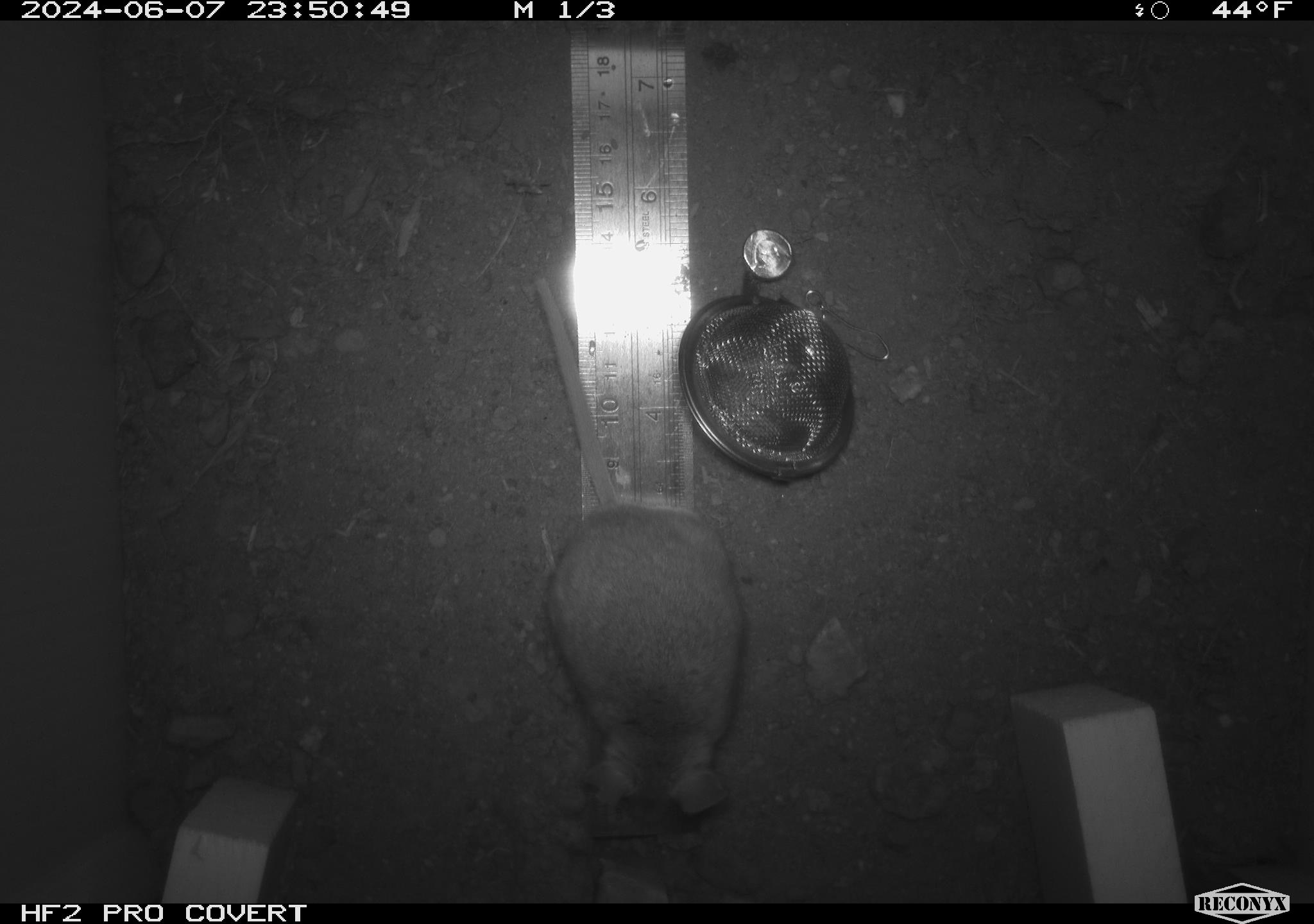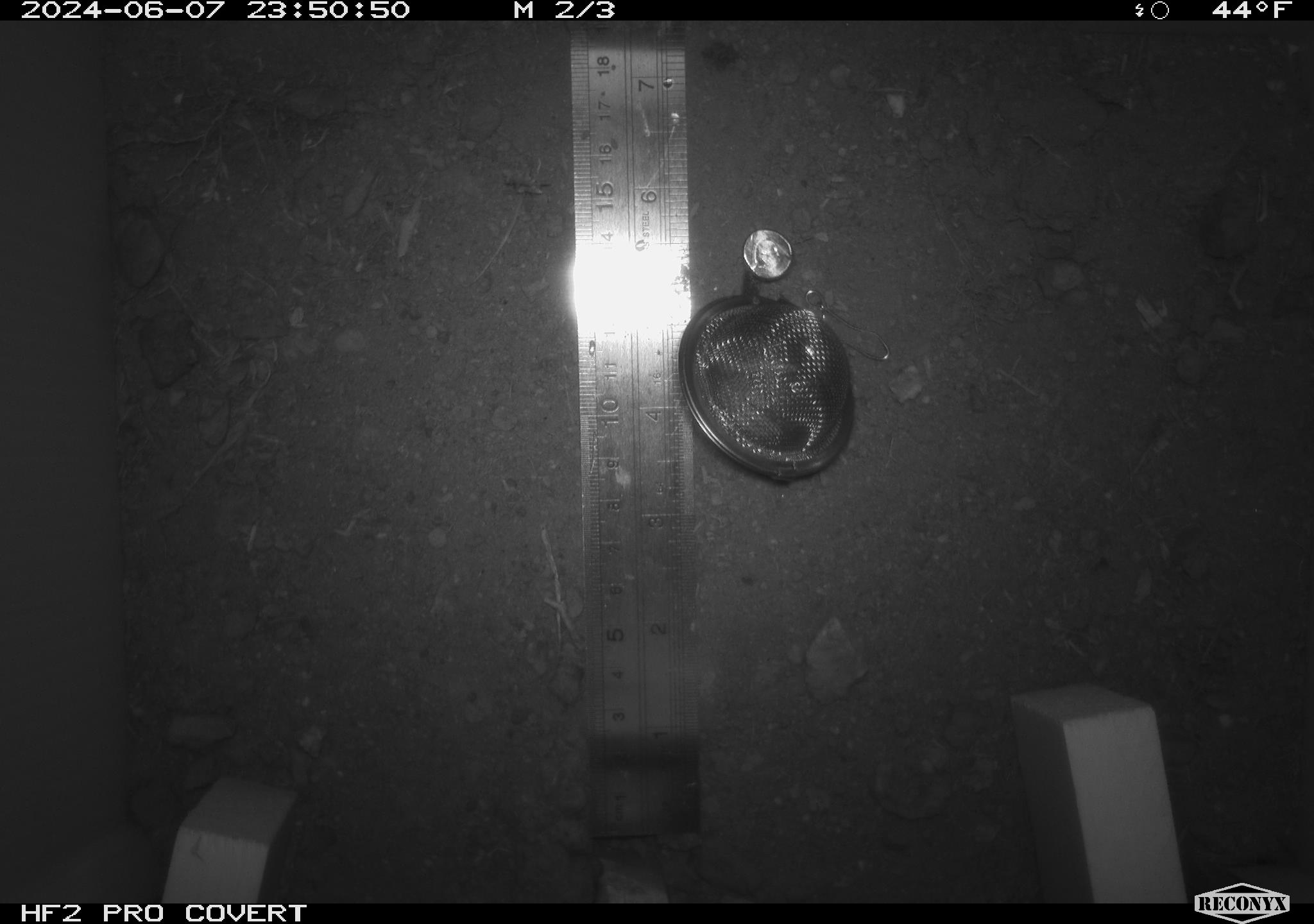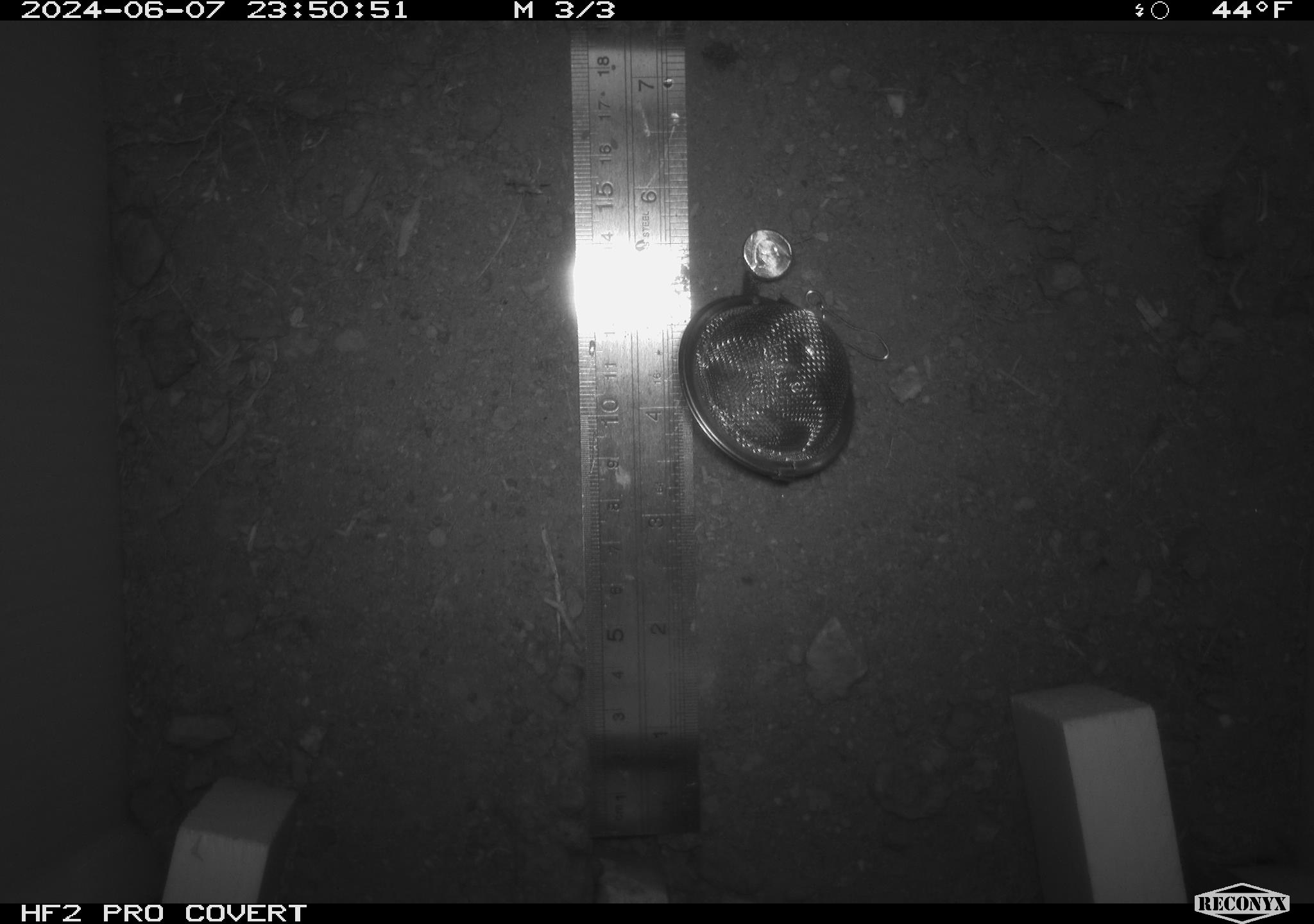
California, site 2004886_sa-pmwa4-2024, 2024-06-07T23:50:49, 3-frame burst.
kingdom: Animalia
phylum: Chordata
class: Mammalia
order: Rodentia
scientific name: Rodentia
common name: mouse species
Mouse species (Rodentia).